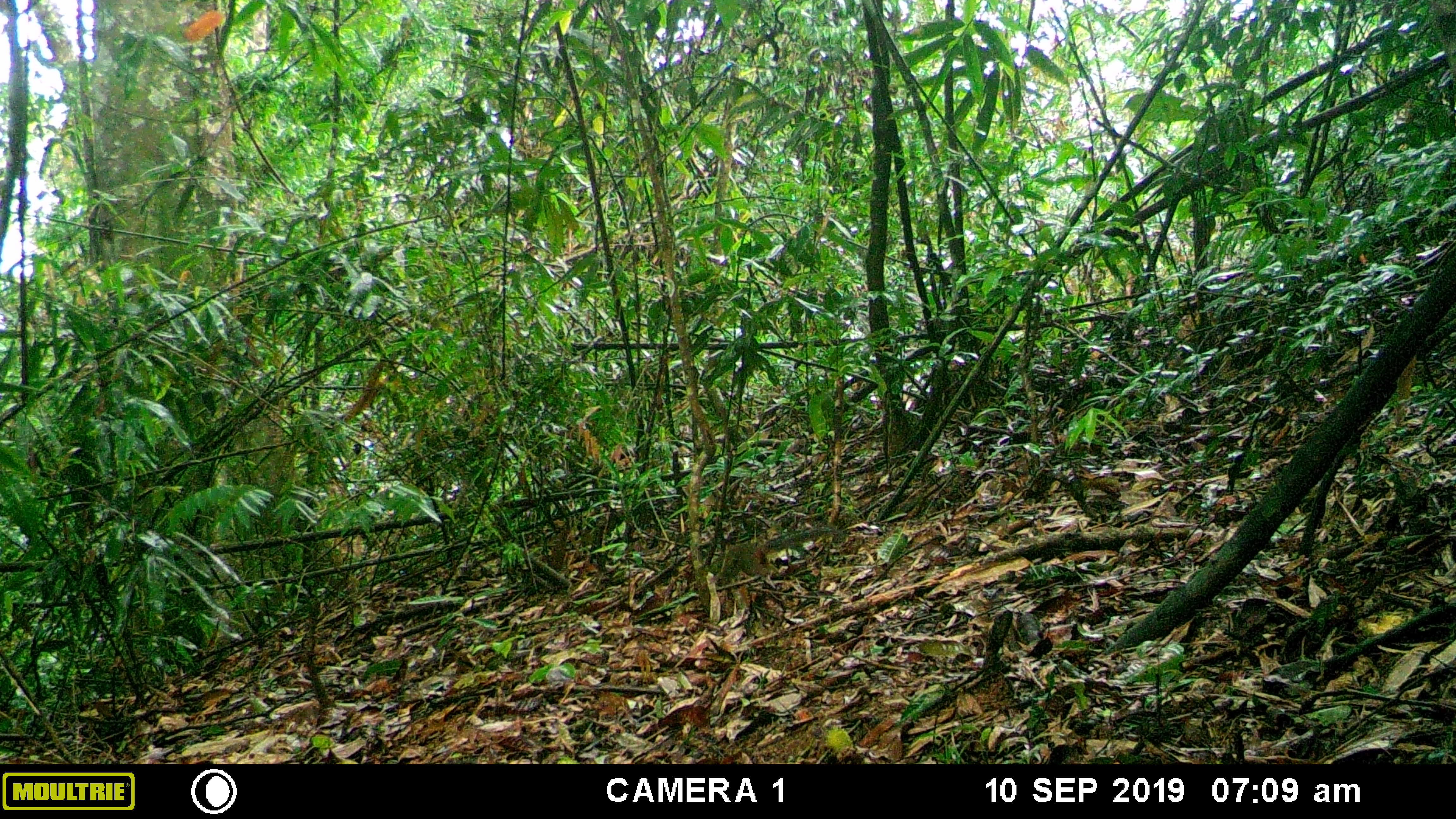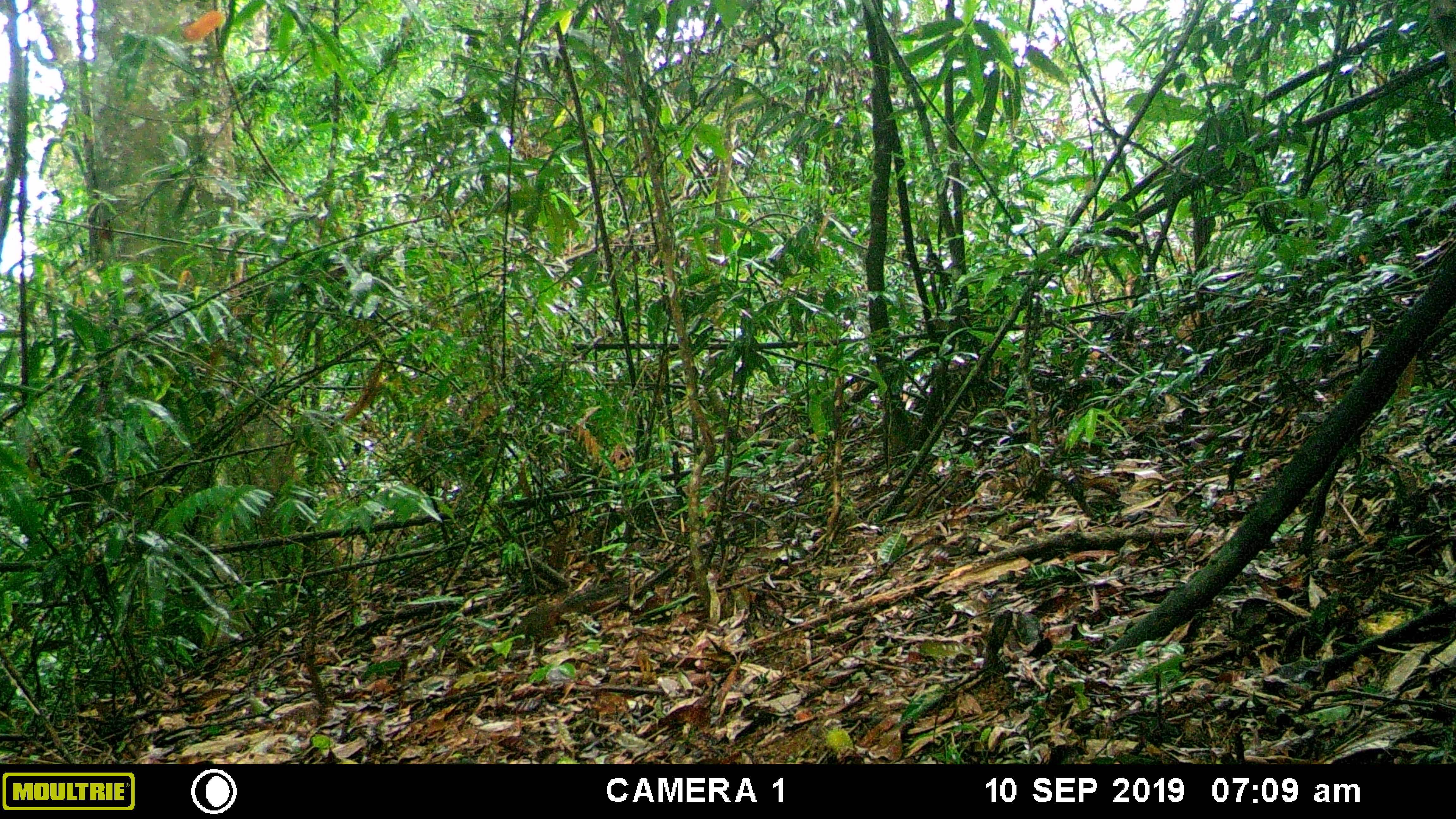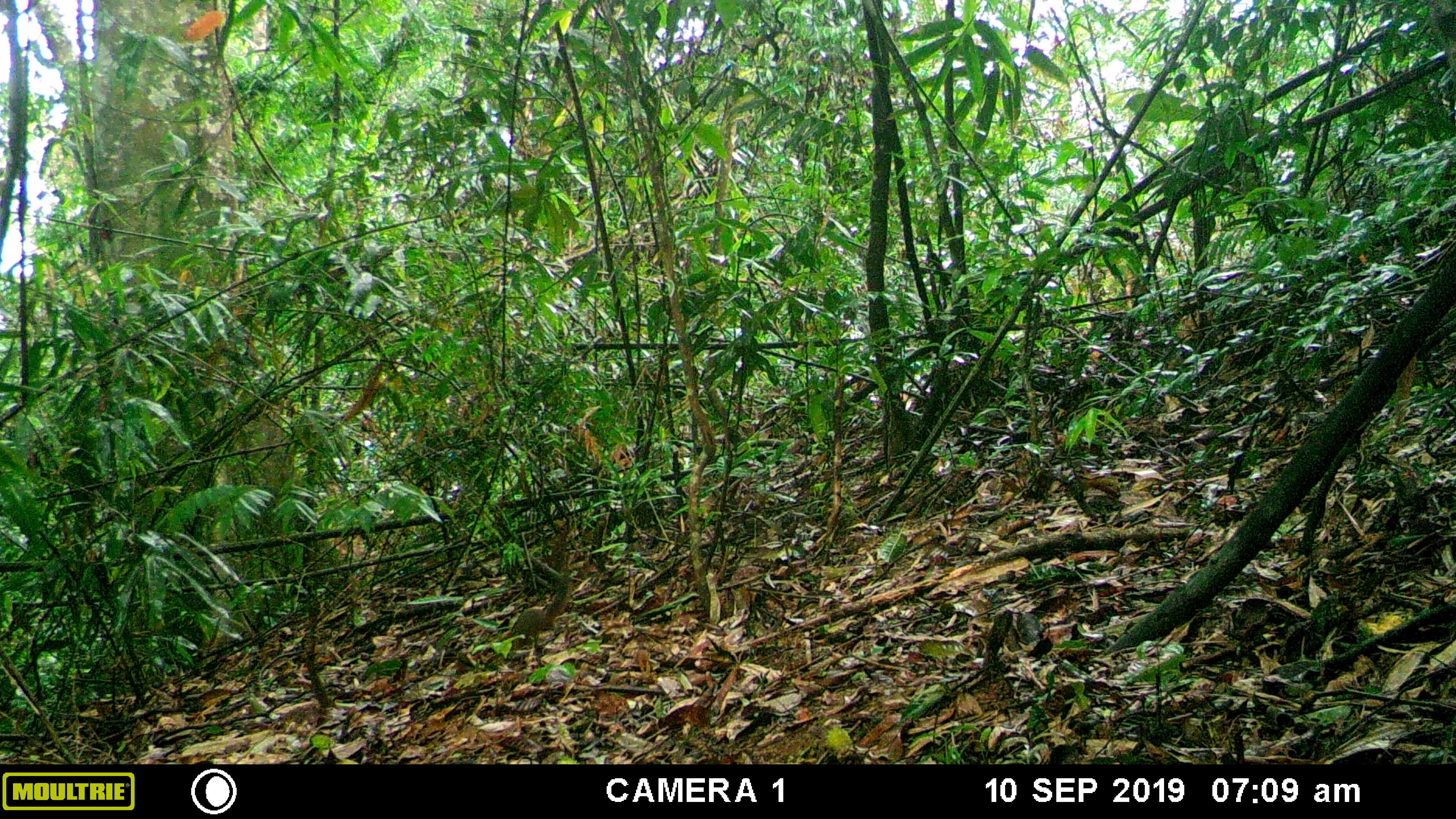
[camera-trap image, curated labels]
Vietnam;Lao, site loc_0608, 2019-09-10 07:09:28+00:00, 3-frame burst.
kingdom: Animalia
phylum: Chordata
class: Mammalia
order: Rodentia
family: Sciuridae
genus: Dremomys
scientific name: Dremomys rufigenis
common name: red-cheeked squirrel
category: red cheeked squirrel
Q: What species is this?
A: Red cheeked squirrel (red-cheeked squirrel) (Dremomys rufigenis).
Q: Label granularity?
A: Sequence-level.